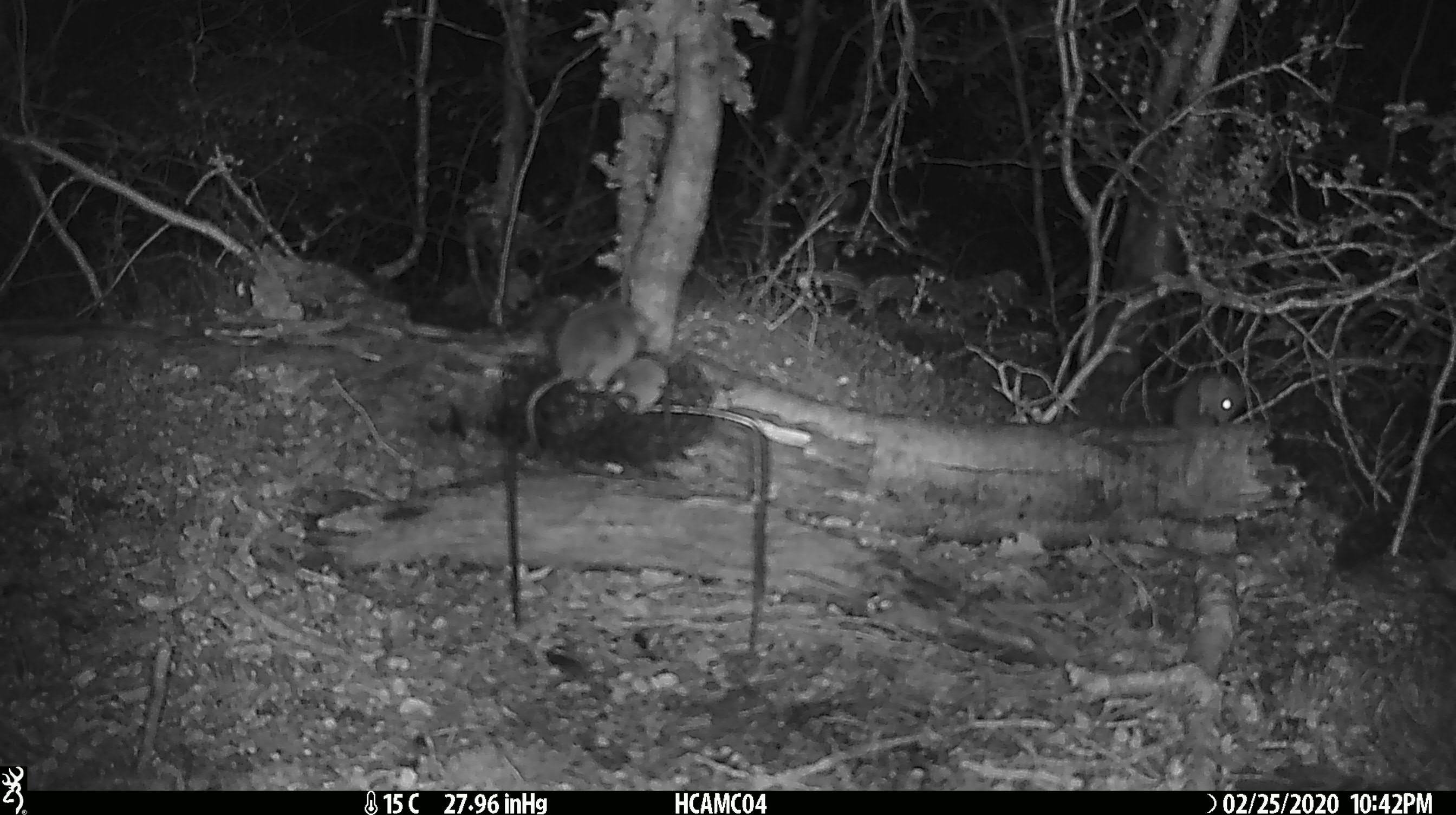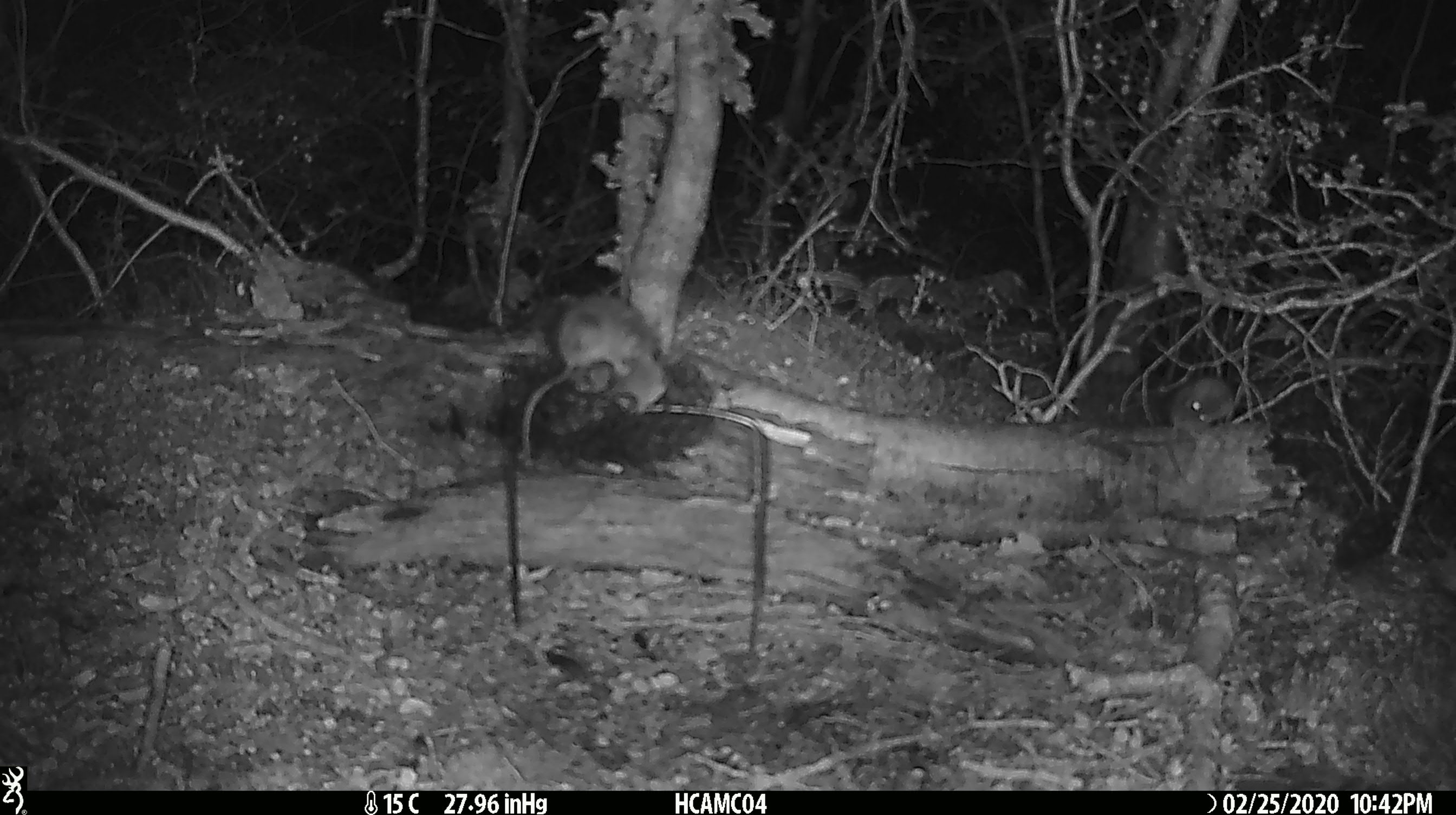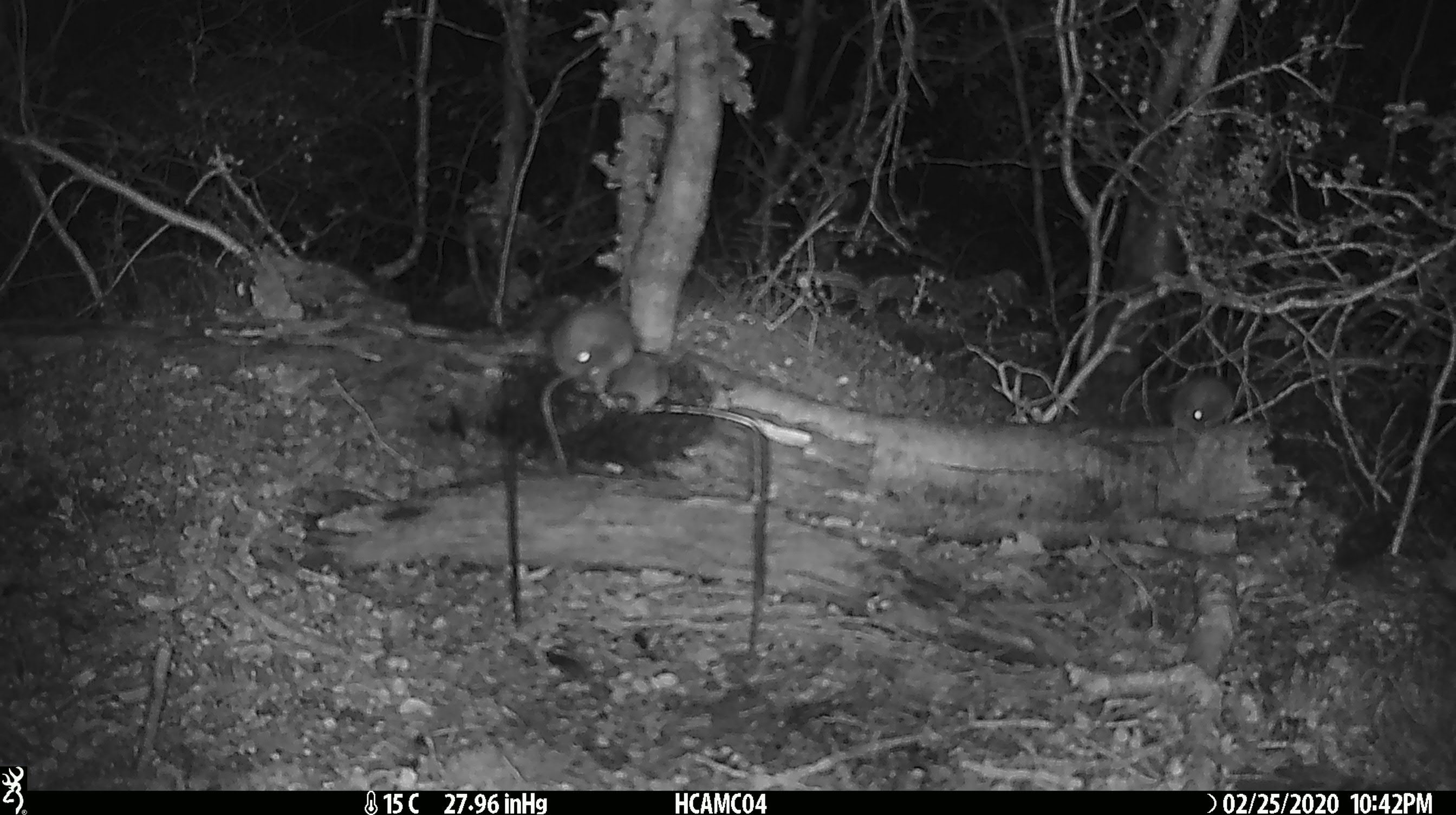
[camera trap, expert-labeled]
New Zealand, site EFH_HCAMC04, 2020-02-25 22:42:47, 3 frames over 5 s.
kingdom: Animalia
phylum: Chordata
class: Mammalia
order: Rodentia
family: Muridae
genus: Mus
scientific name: Mus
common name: mouse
Mouse (Mus).